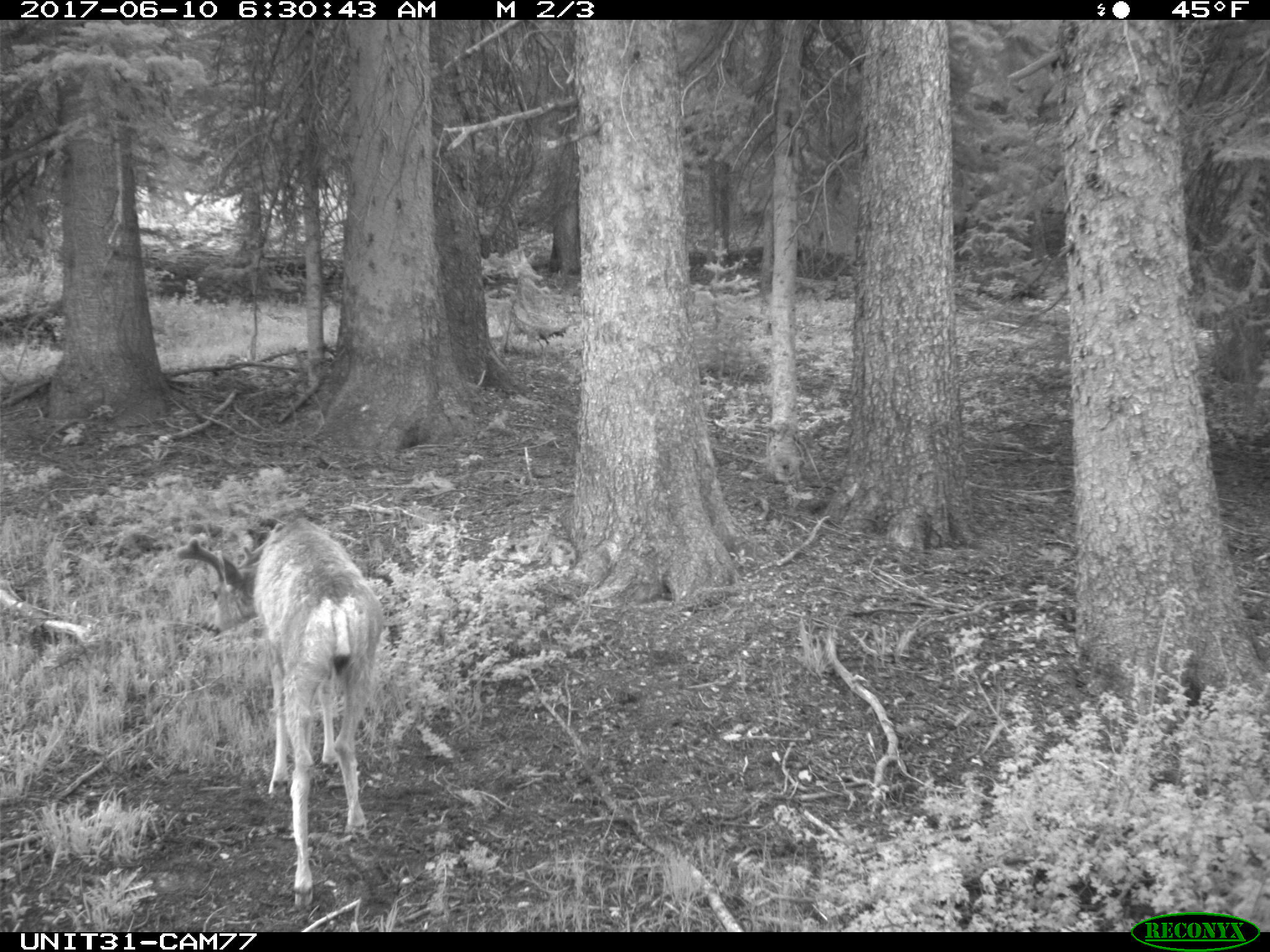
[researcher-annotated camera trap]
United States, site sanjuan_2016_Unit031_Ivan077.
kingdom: Animalia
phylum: Chordata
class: Mammalia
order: Artiodactyla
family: Cervidae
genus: Odocoileus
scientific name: Odocoileus hemionus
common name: mule deer